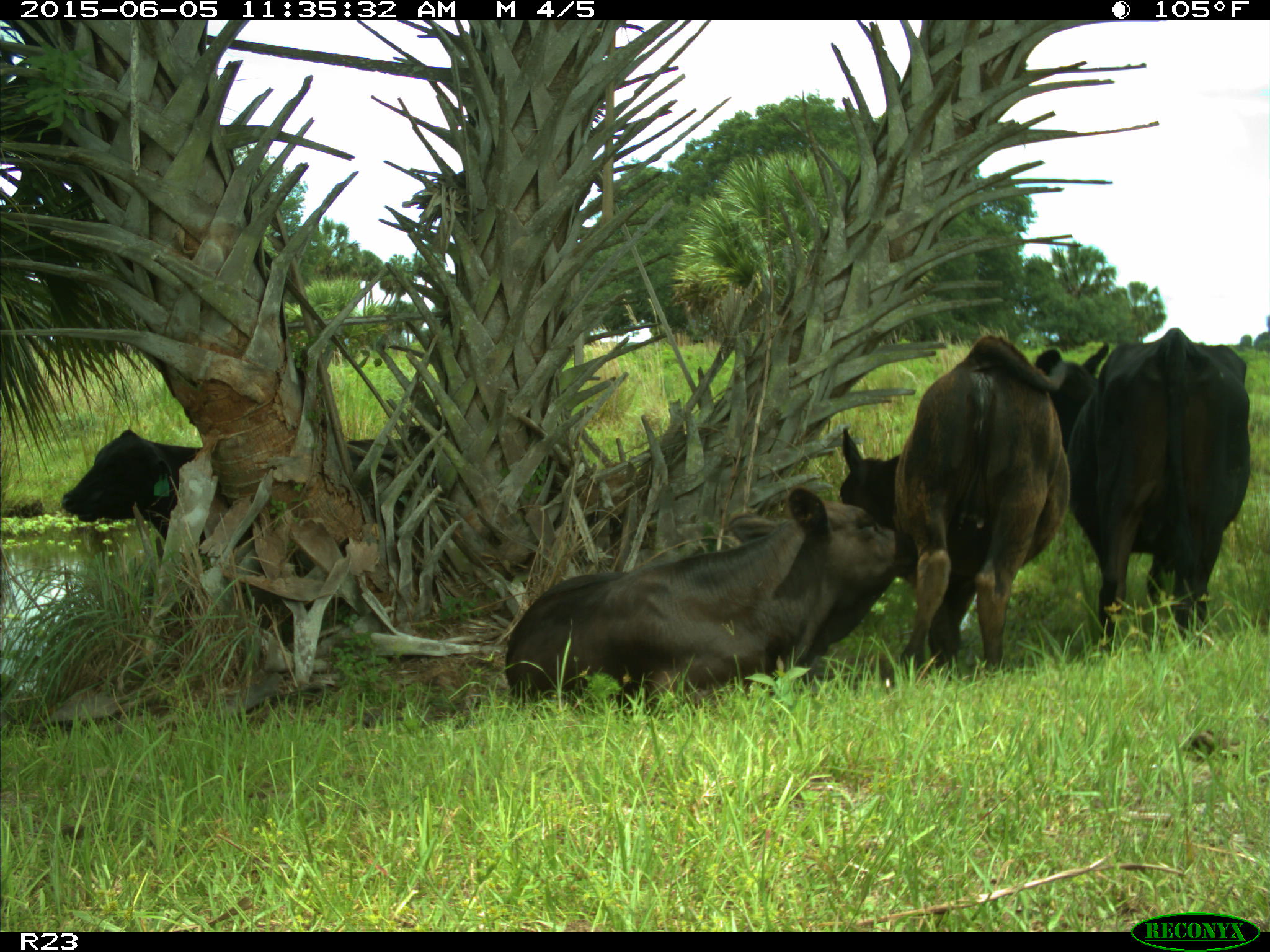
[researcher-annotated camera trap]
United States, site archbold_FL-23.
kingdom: Animalia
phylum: Chordata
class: Mammalia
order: Artiodactyla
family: Bovidae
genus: Bos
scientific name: Bos taurus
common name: domestic cow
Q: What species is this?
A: Bos taurus (domestic cow).